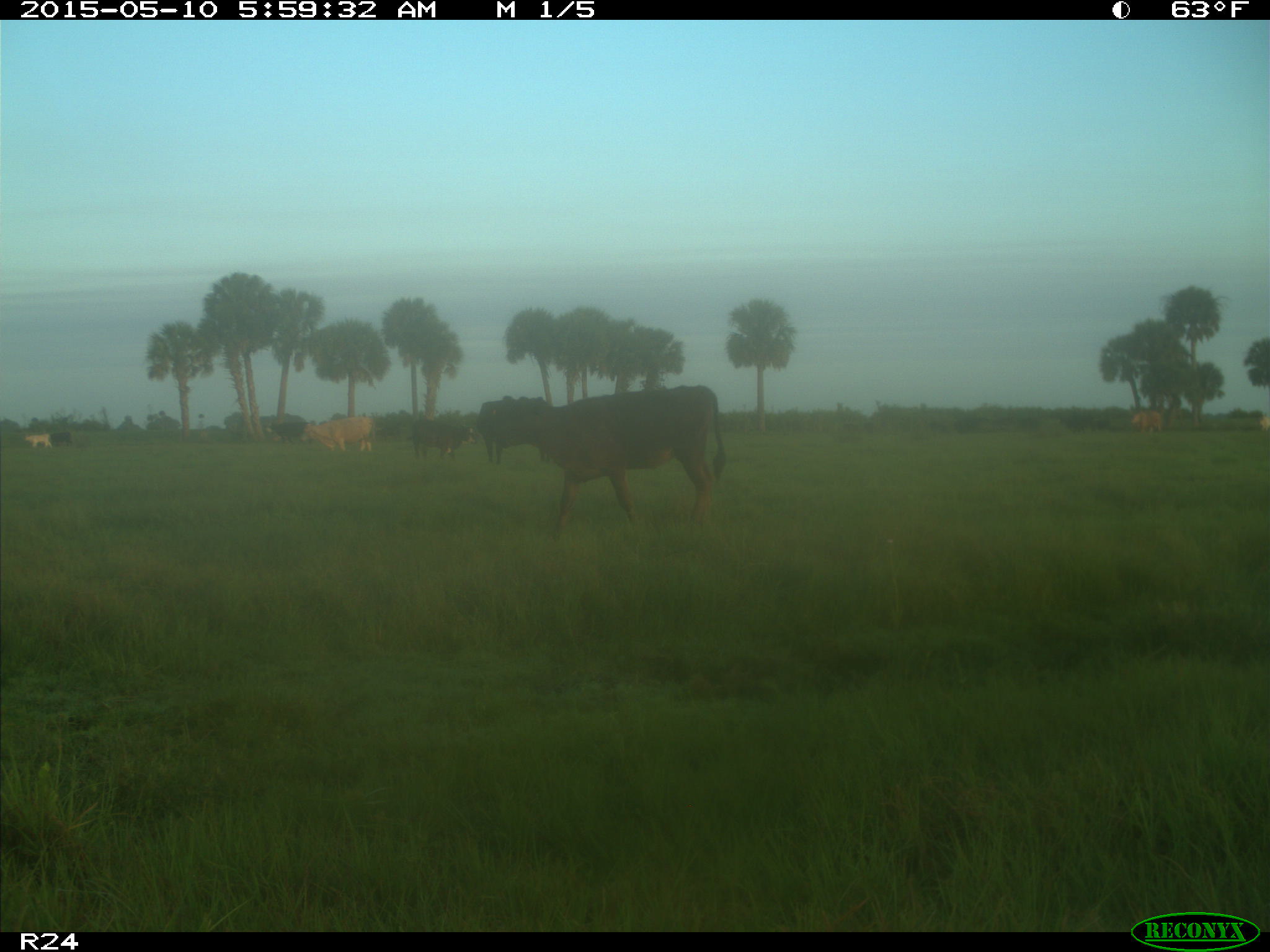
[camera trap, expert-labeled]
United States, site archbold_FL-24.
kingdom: Animalia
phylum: Chordata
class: Mammalia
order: Artiodactyla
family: Bovidae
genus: Bos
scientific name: Bos taurus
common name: domestic cow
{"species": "Bos taurus (domestic cow)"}